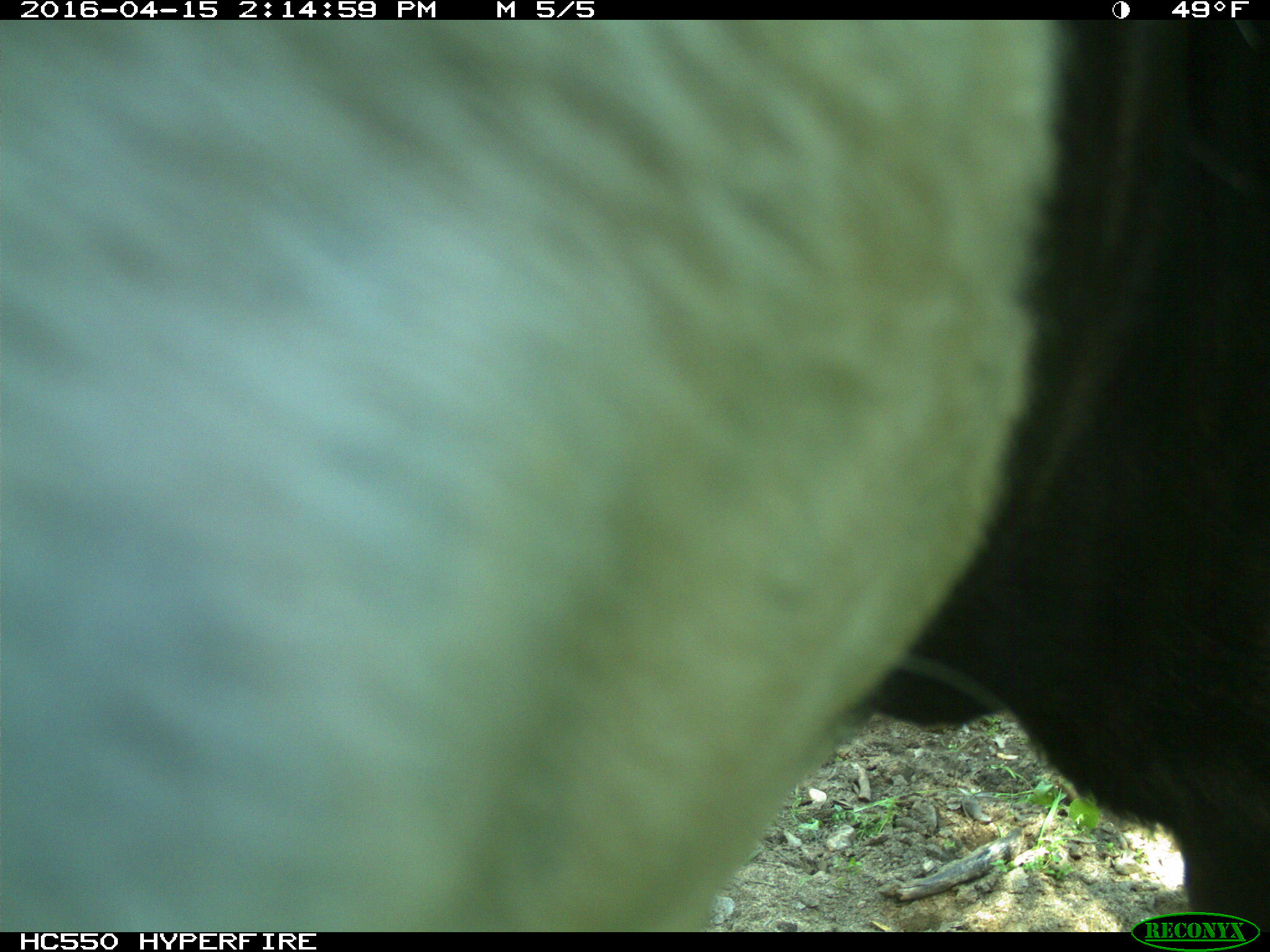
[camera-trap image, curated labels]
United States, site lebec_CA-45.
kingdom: Animalia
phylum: Chordata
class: Mammalia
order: Artiodactyla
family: Bovidae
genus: Bos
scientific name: Bos taurus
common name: domestic cow